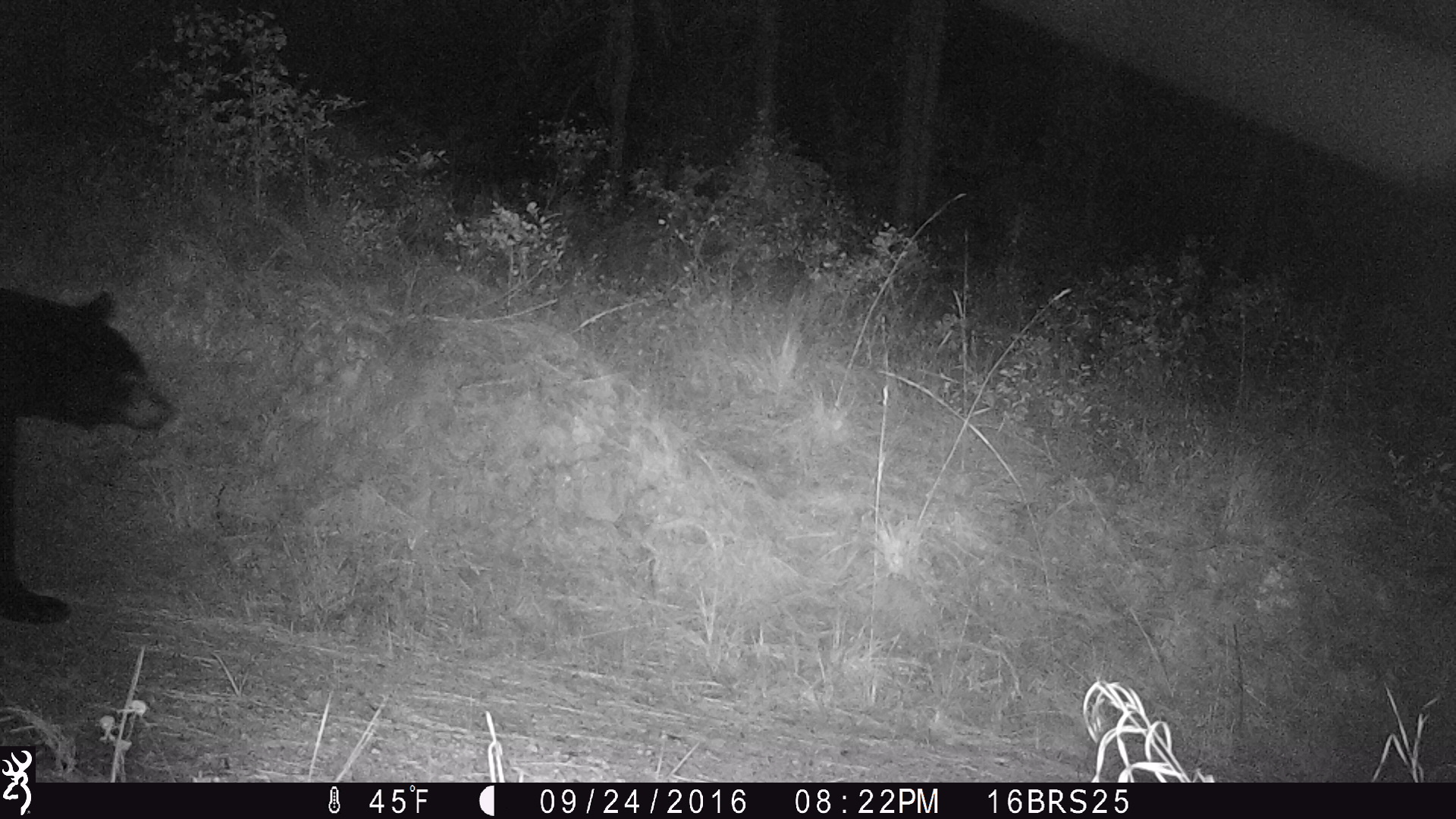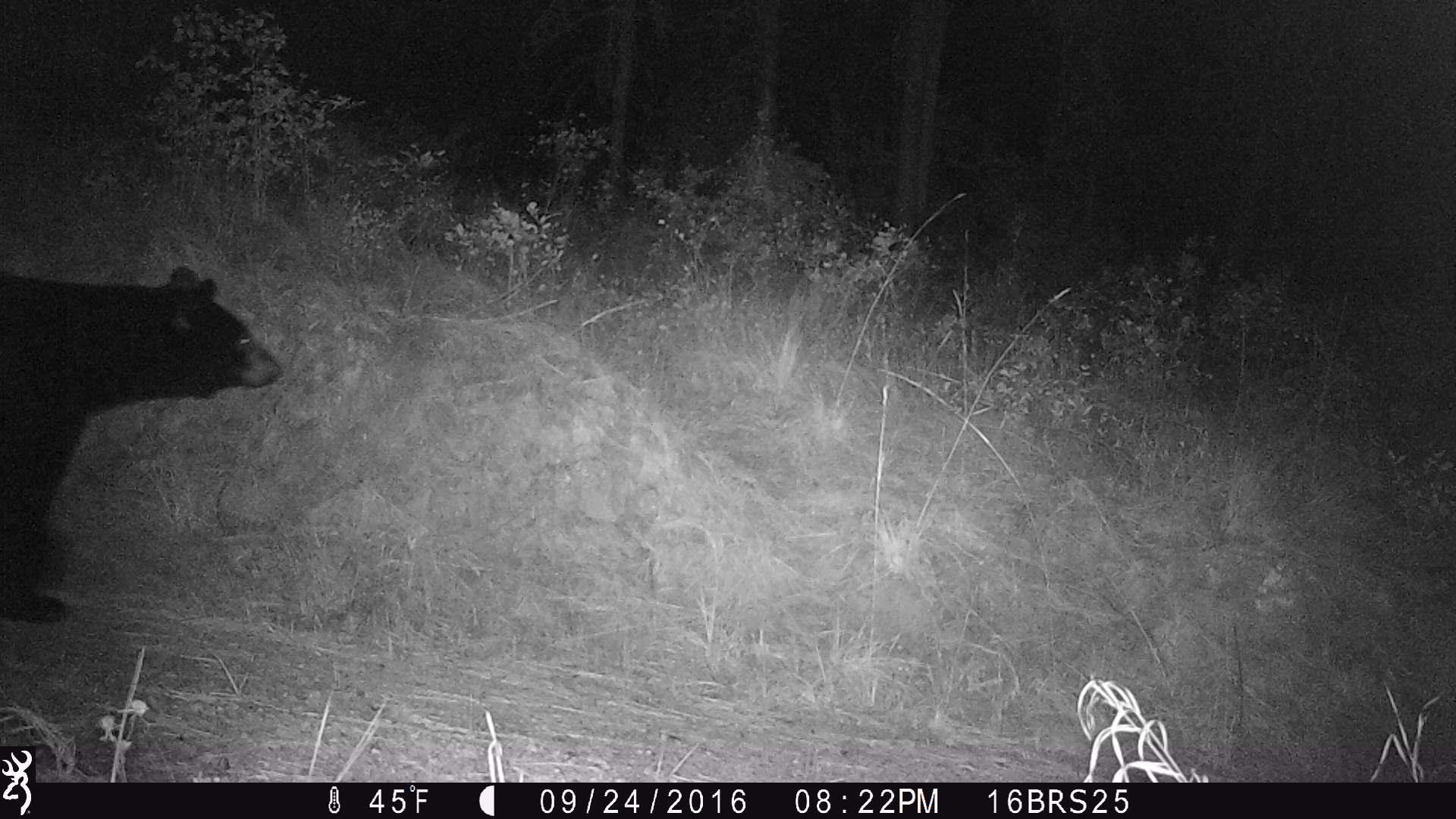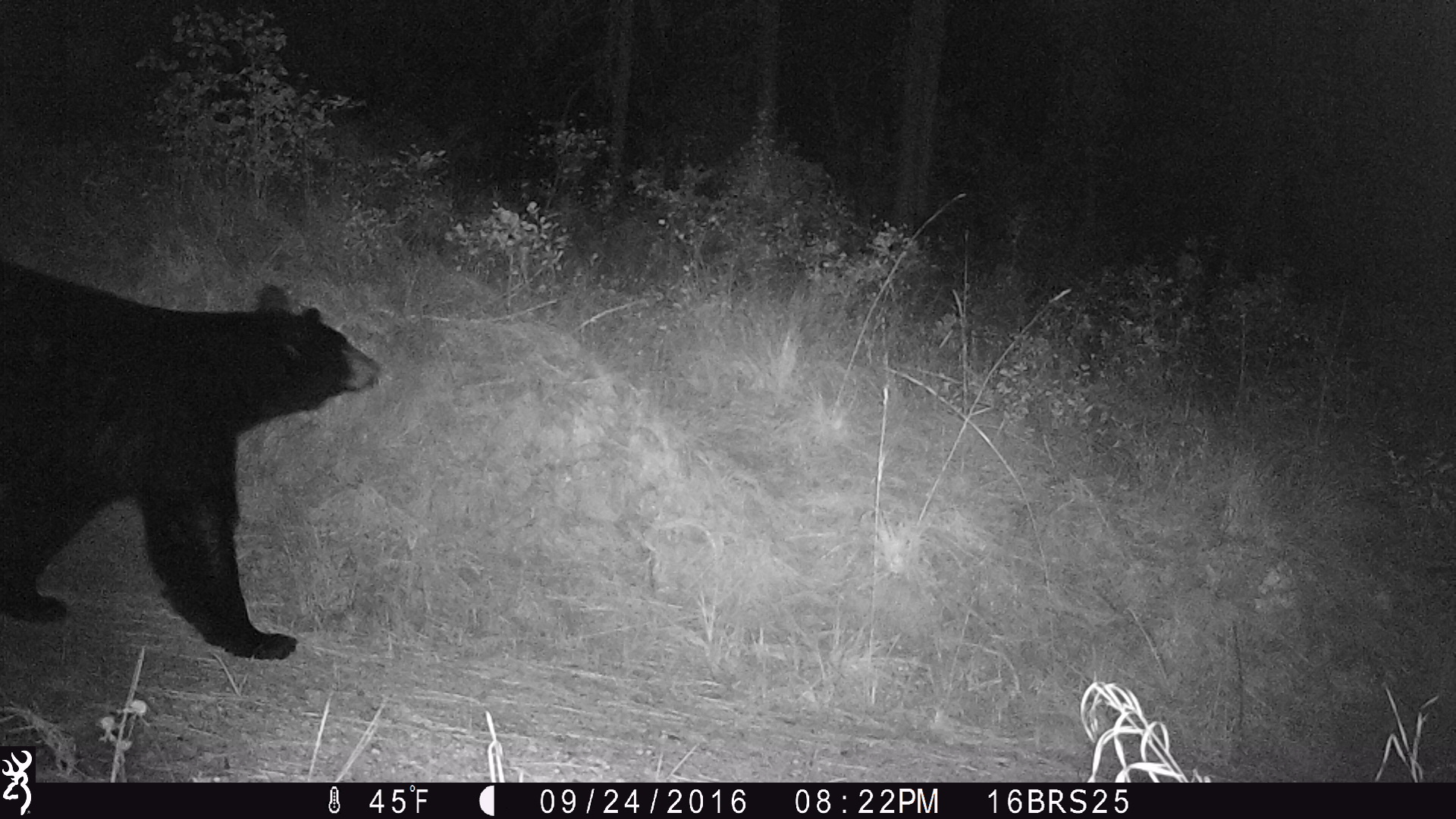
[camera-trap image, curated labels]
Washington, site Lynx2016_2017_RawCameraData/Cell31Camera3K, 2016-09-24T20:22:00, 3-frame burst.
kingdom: Animalia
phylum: Chordata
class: Mammalia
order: Carnivora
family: Ursidae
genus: Ursus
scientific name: Ursus americanus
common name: american black bear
Ursus americanus (american black bear). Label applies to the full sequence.